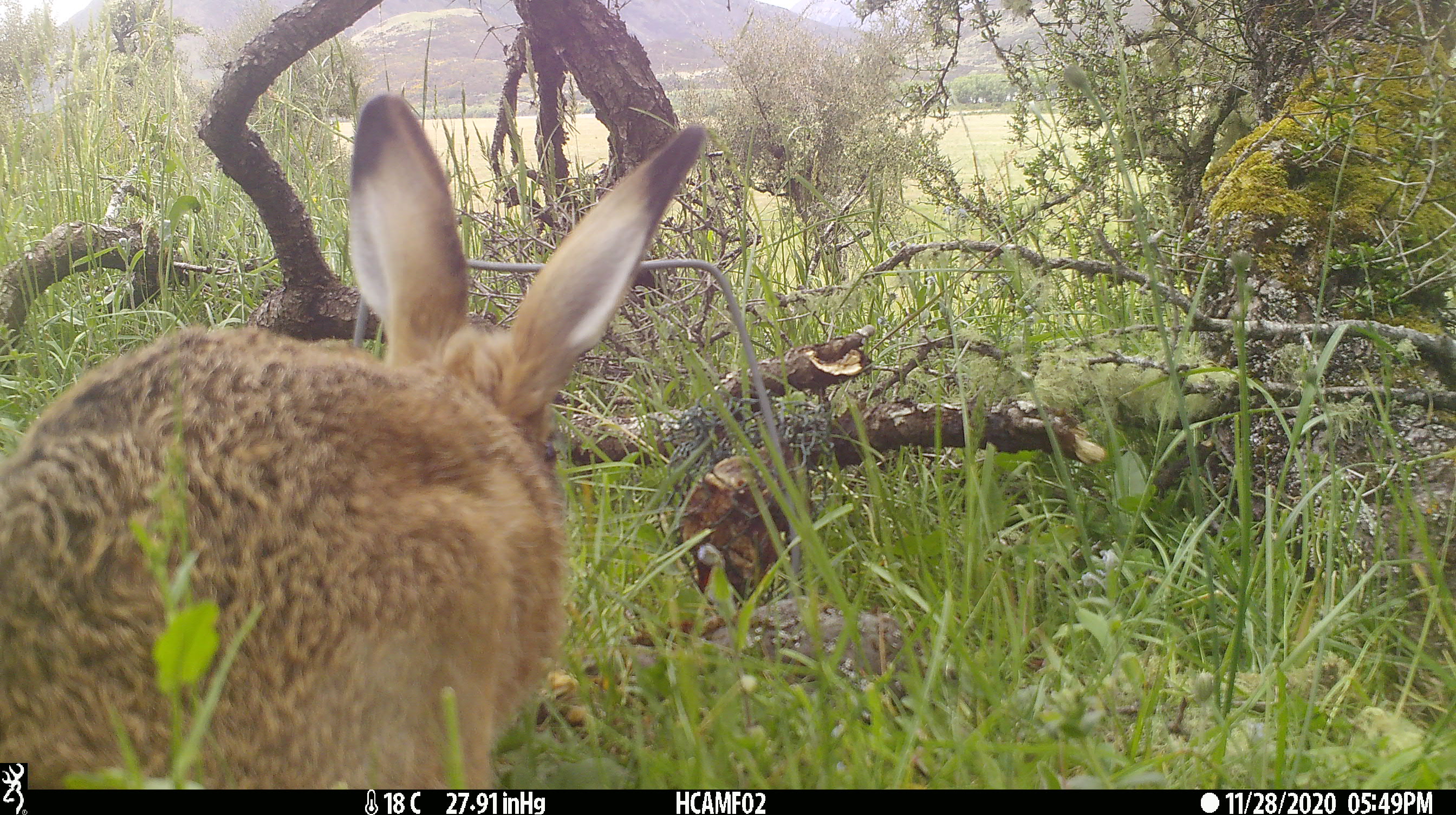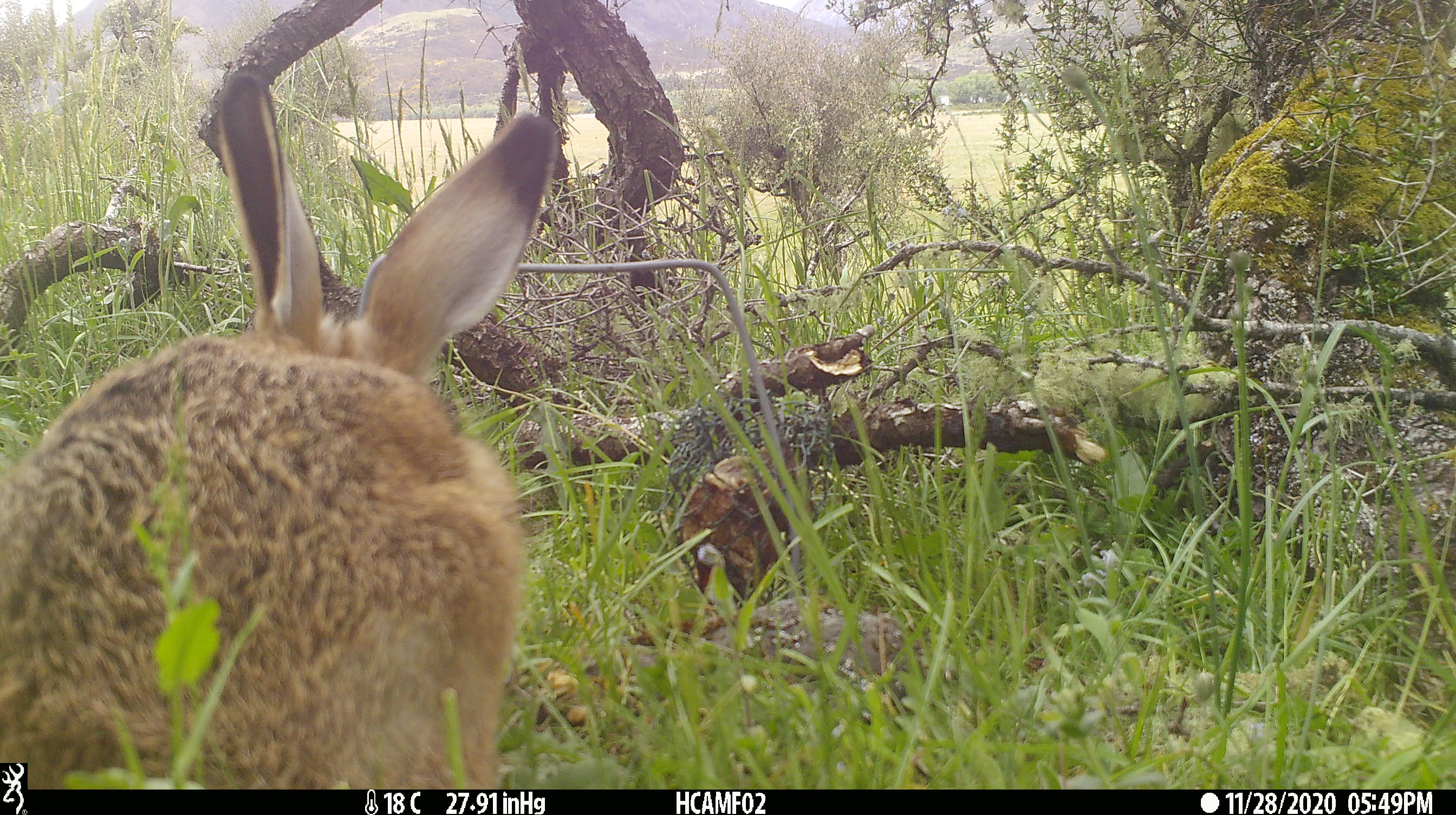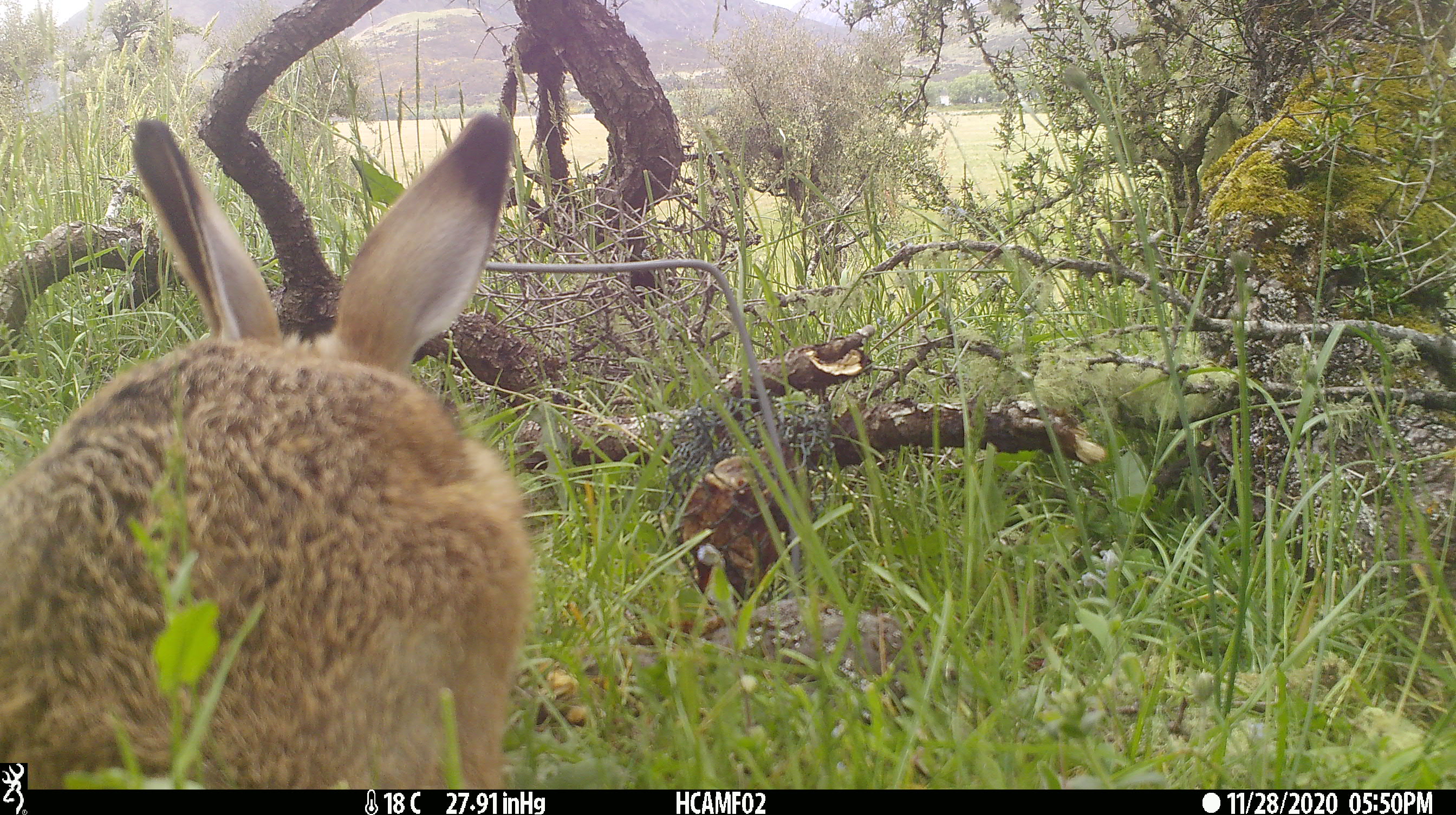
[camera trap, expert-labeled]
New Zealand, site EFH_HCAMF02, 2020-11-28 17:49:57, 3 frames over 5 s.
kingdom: Animalia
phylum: Chordata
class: Mammalia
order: Lagomorpha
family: Leporidae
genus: Lepus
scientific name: Lepus europaeus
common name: brown hare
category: hare